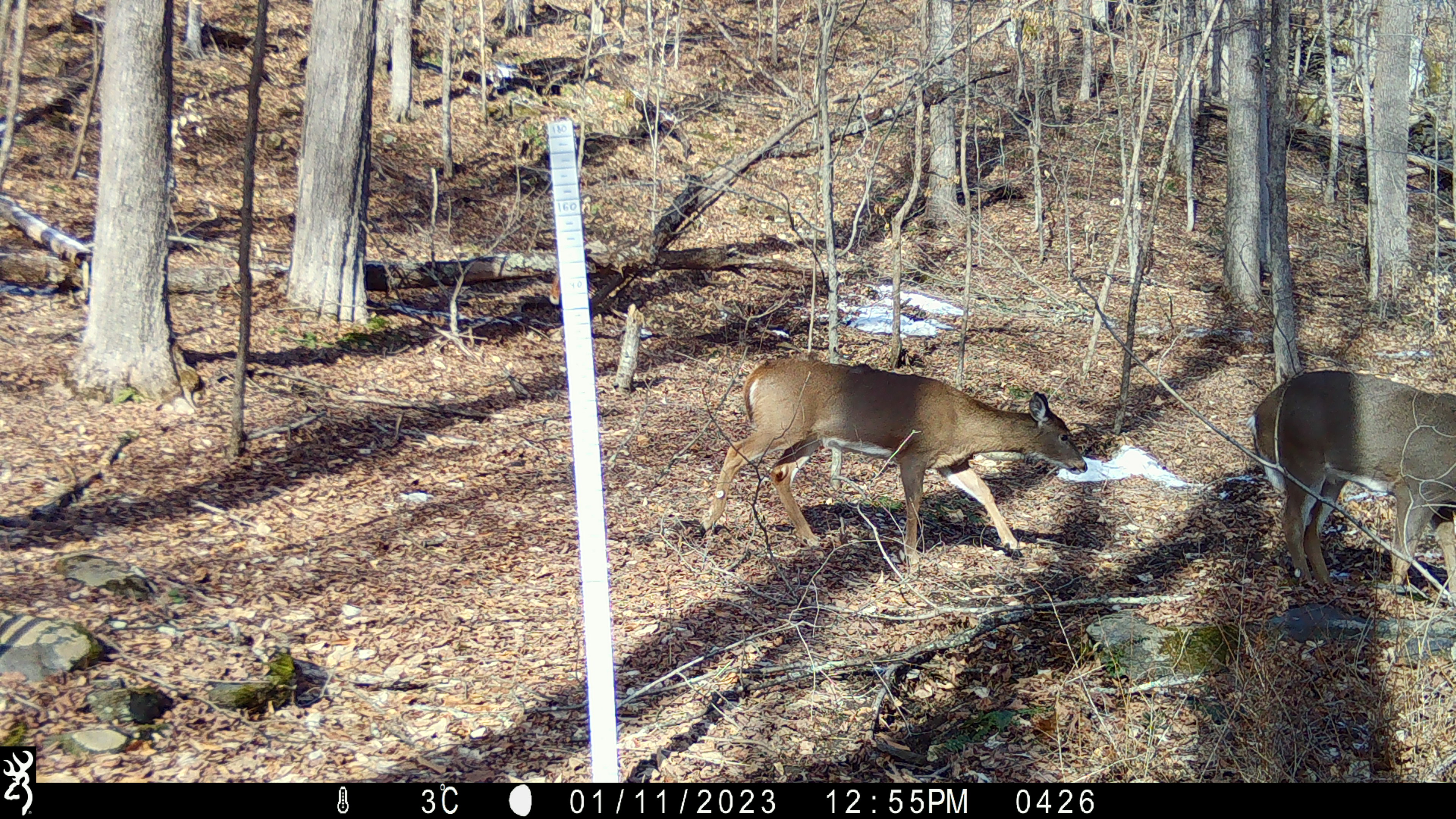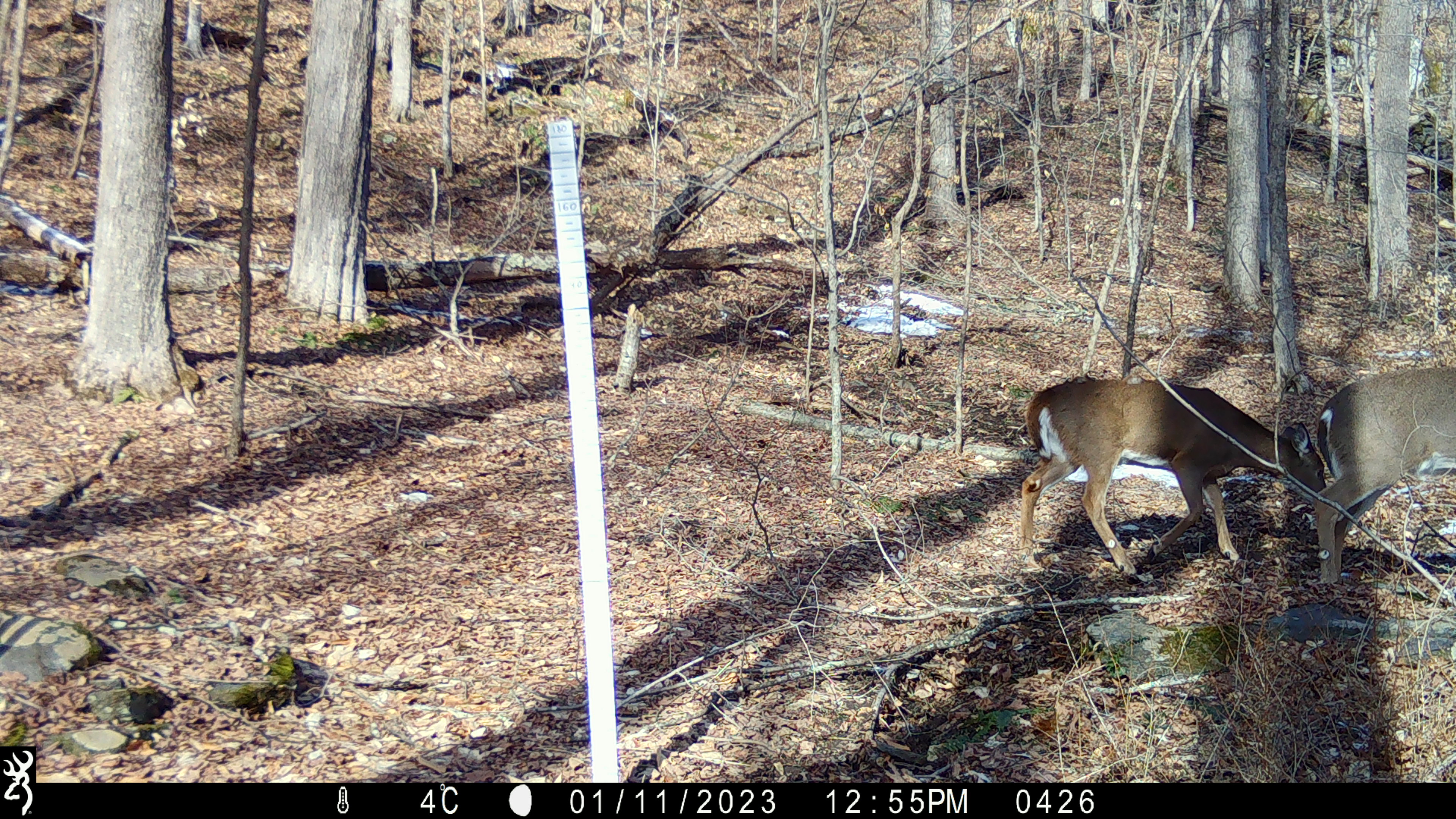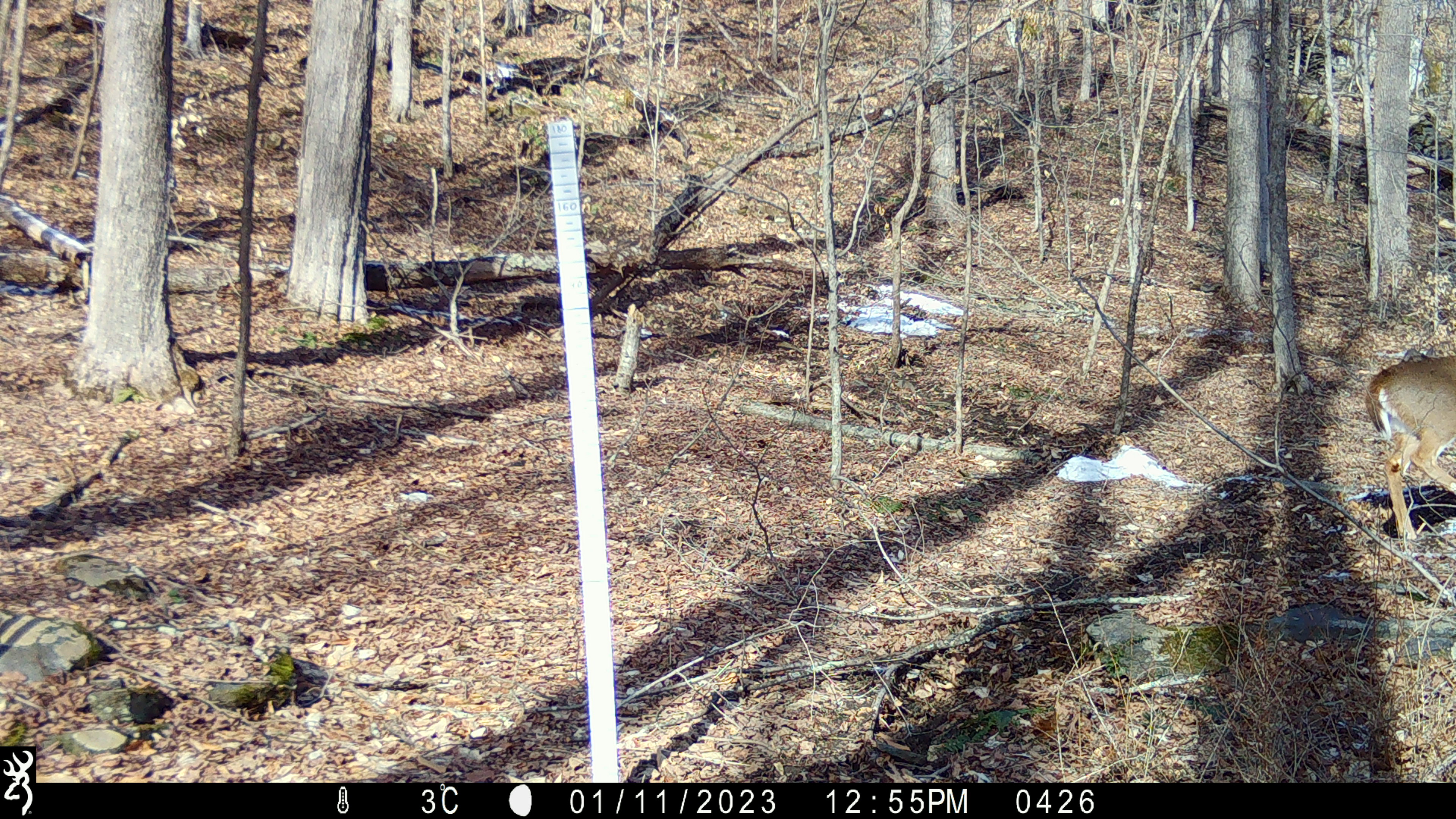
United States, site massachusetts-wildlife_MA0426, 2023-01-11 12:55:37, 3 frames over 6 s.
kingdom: Animalia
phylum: Chordata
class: Mammalia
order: Artiodactyla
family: Cervidae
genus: Odocoileus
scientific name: Odocoileus virginianus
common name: white-tailed deer